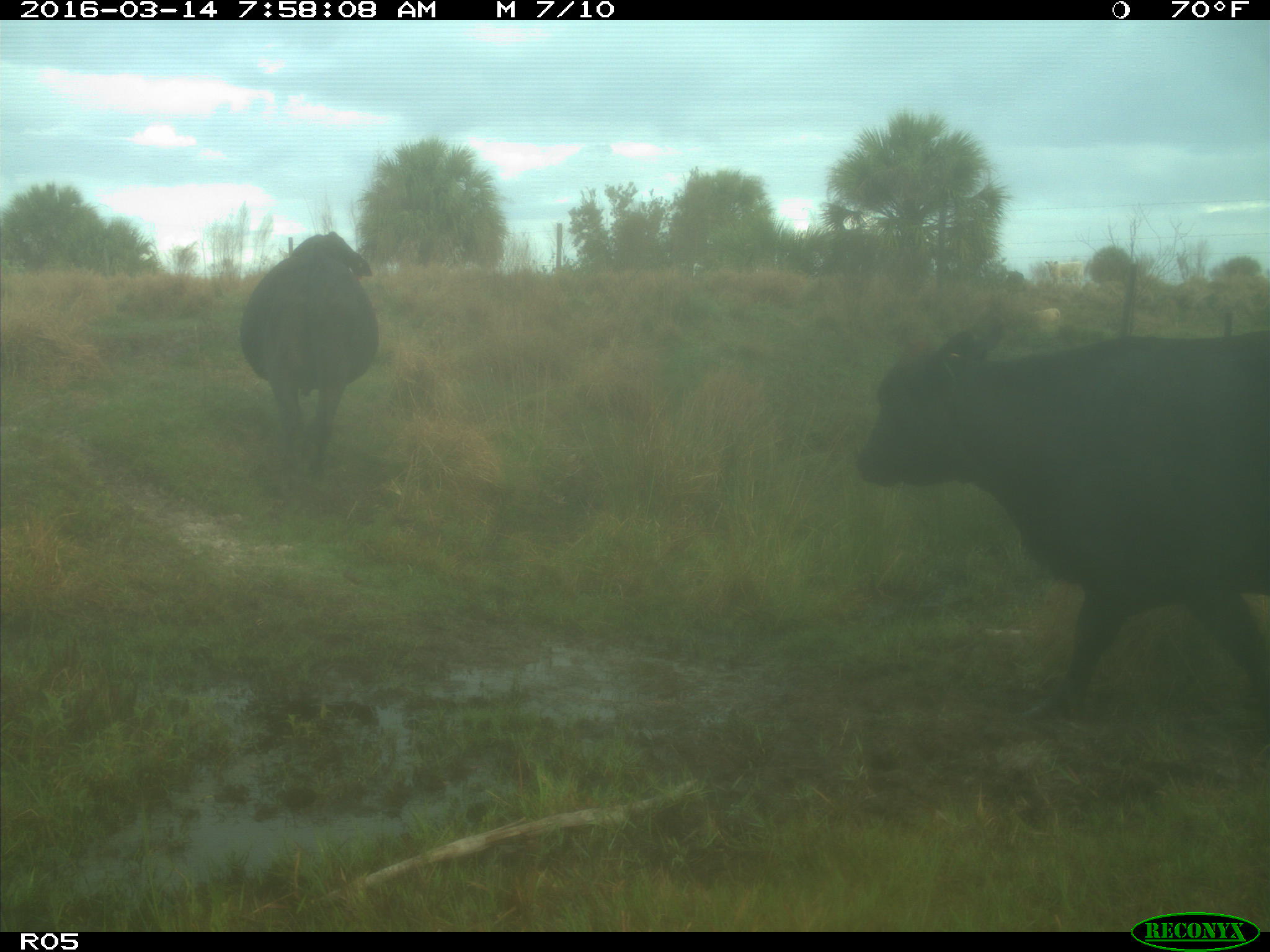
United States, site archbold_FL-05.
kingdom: Animalia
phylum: Chordata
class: Mammalia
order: Artiodactyla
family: Bovidae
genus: Bos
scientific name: Bos taurus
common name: domestic cow